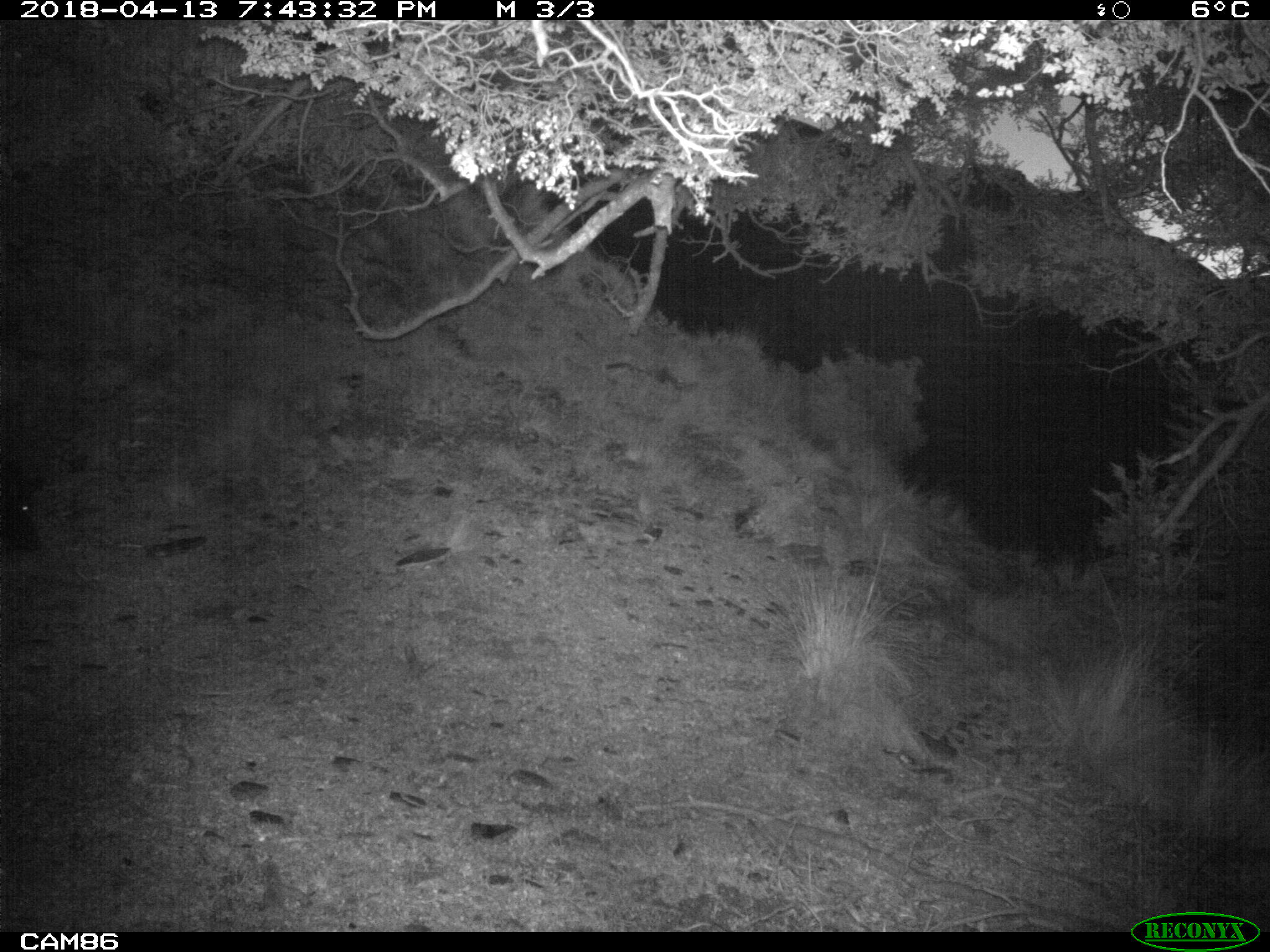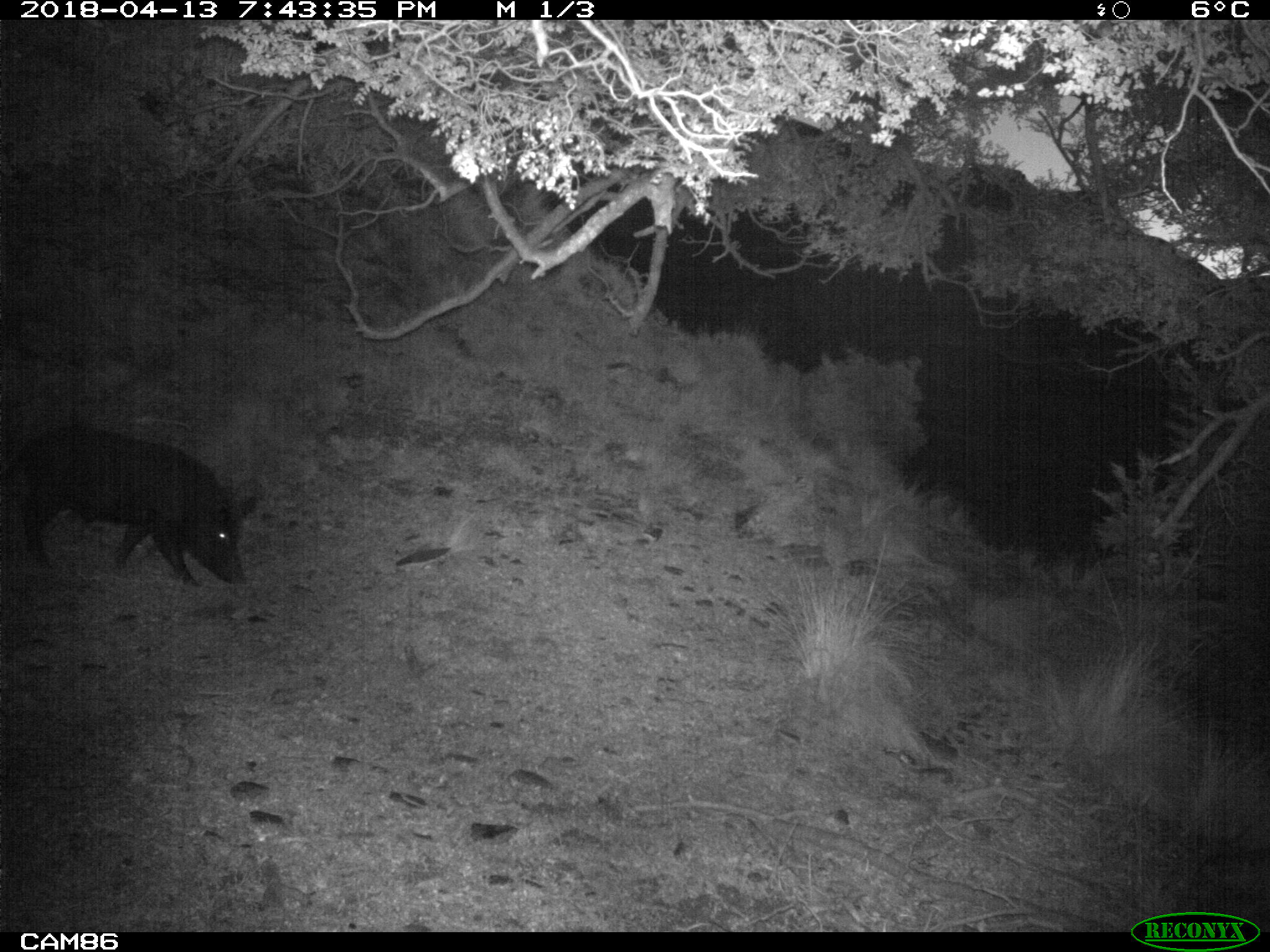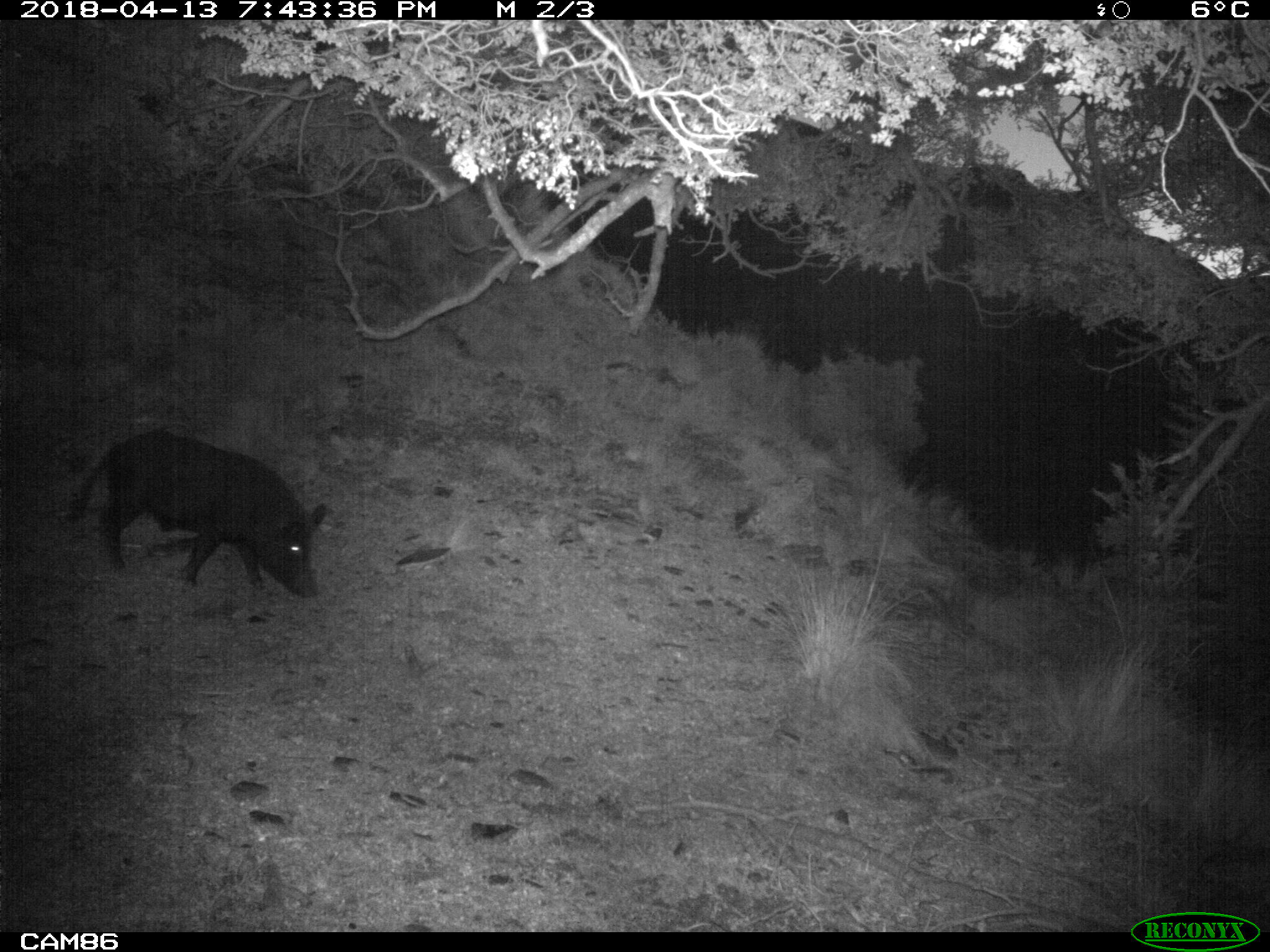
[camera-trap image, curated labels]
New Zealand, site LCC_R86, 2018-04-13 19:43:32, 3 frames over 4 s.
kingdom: Animalia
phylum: Chordata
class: Mammalia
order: Artiodactyla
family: Suidae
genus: Sus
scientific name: Sus scrofa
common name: pig